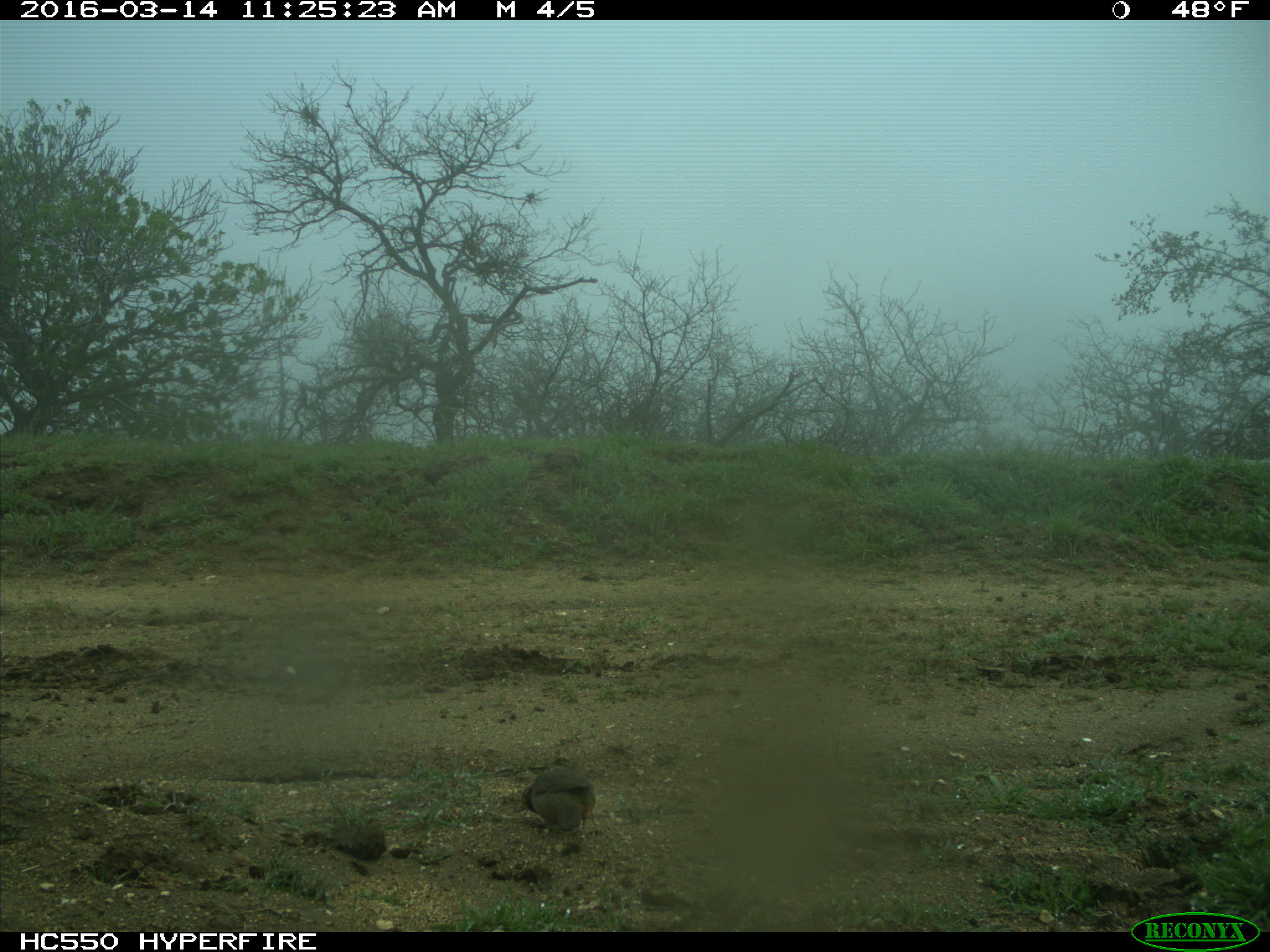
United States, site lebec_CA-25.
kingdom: Animalia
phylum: Chordata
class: Aves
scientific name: Aves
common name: birds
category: unidentified bird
Unidentified bird (birds) (Aves).